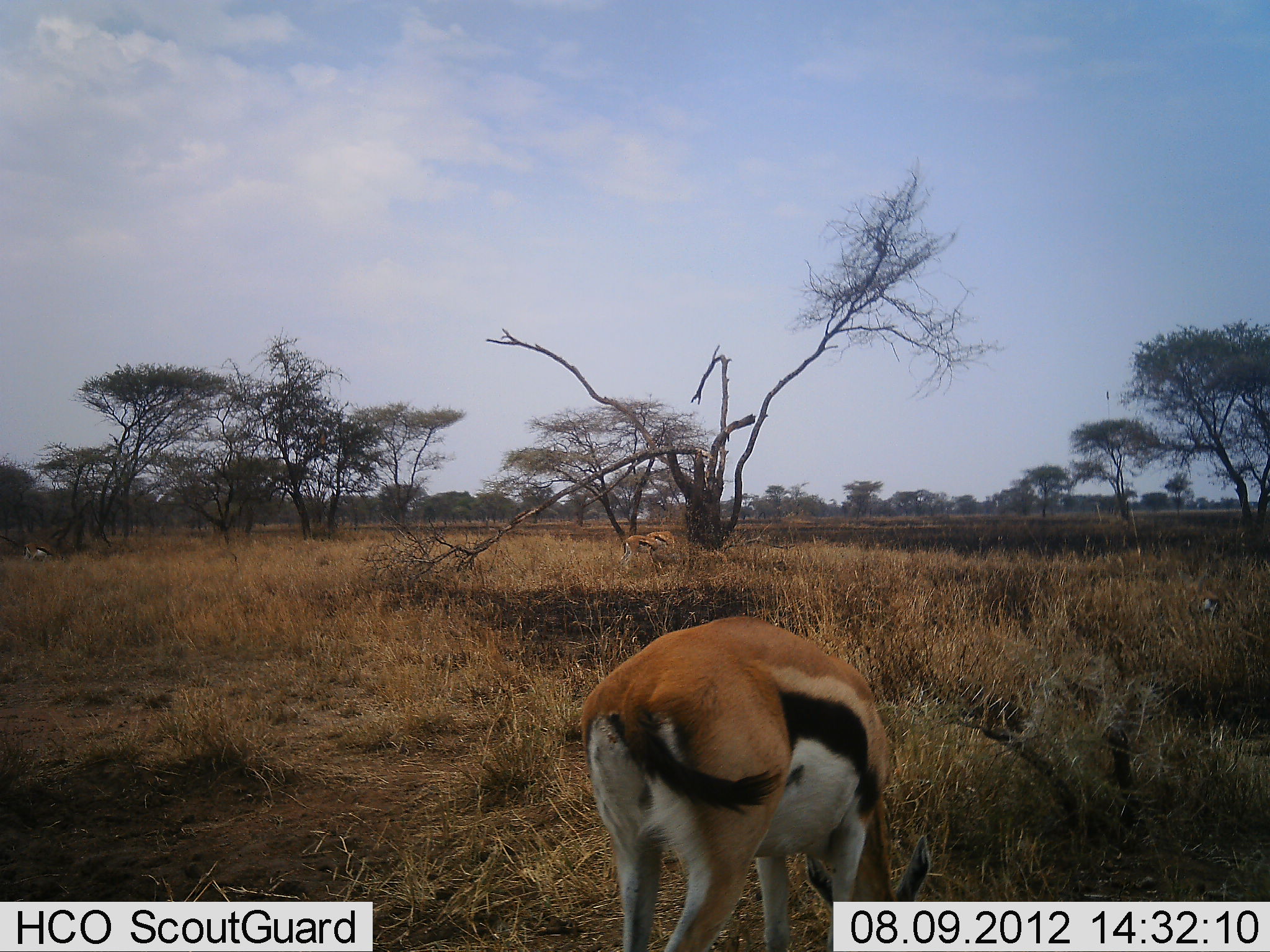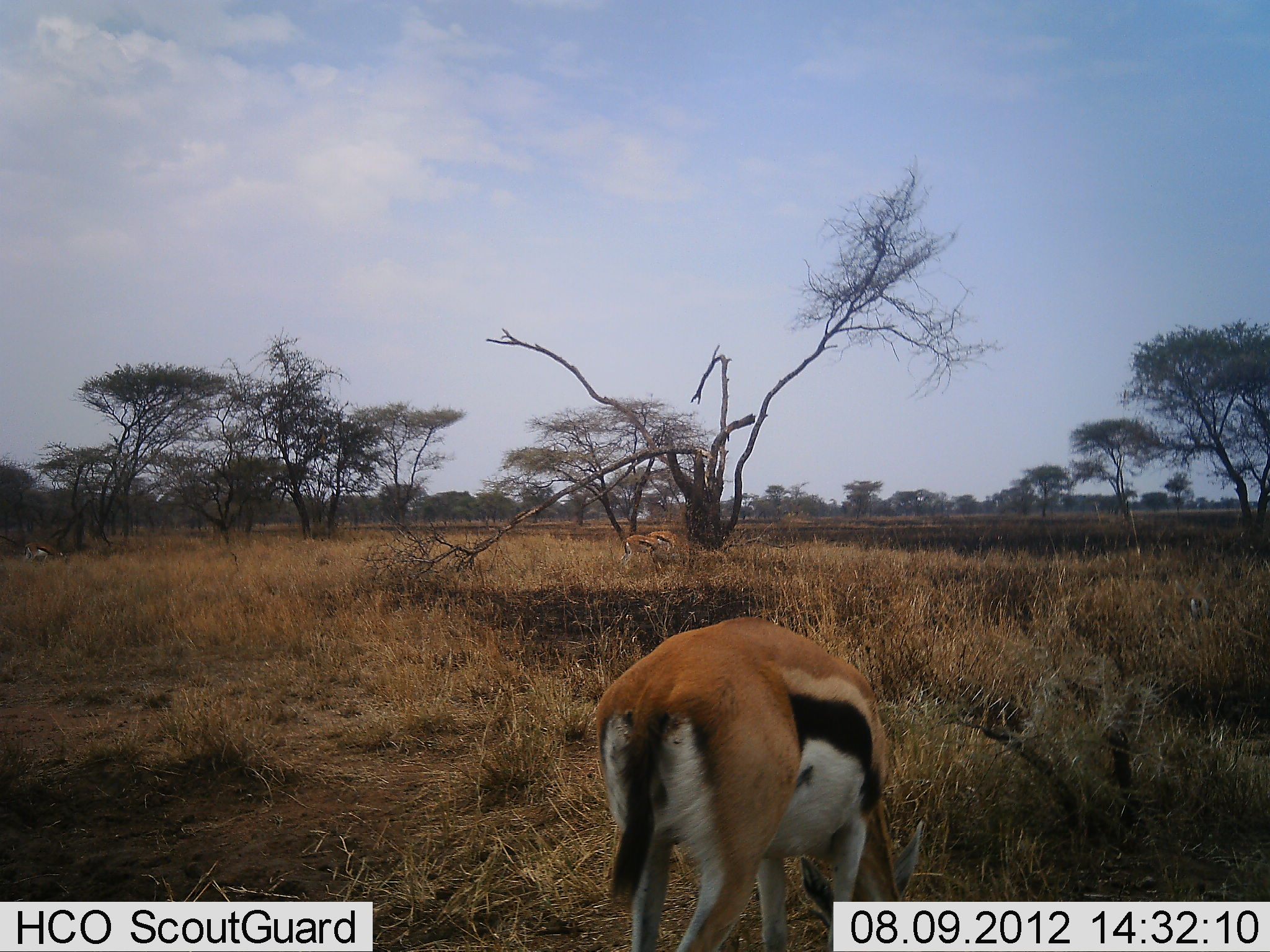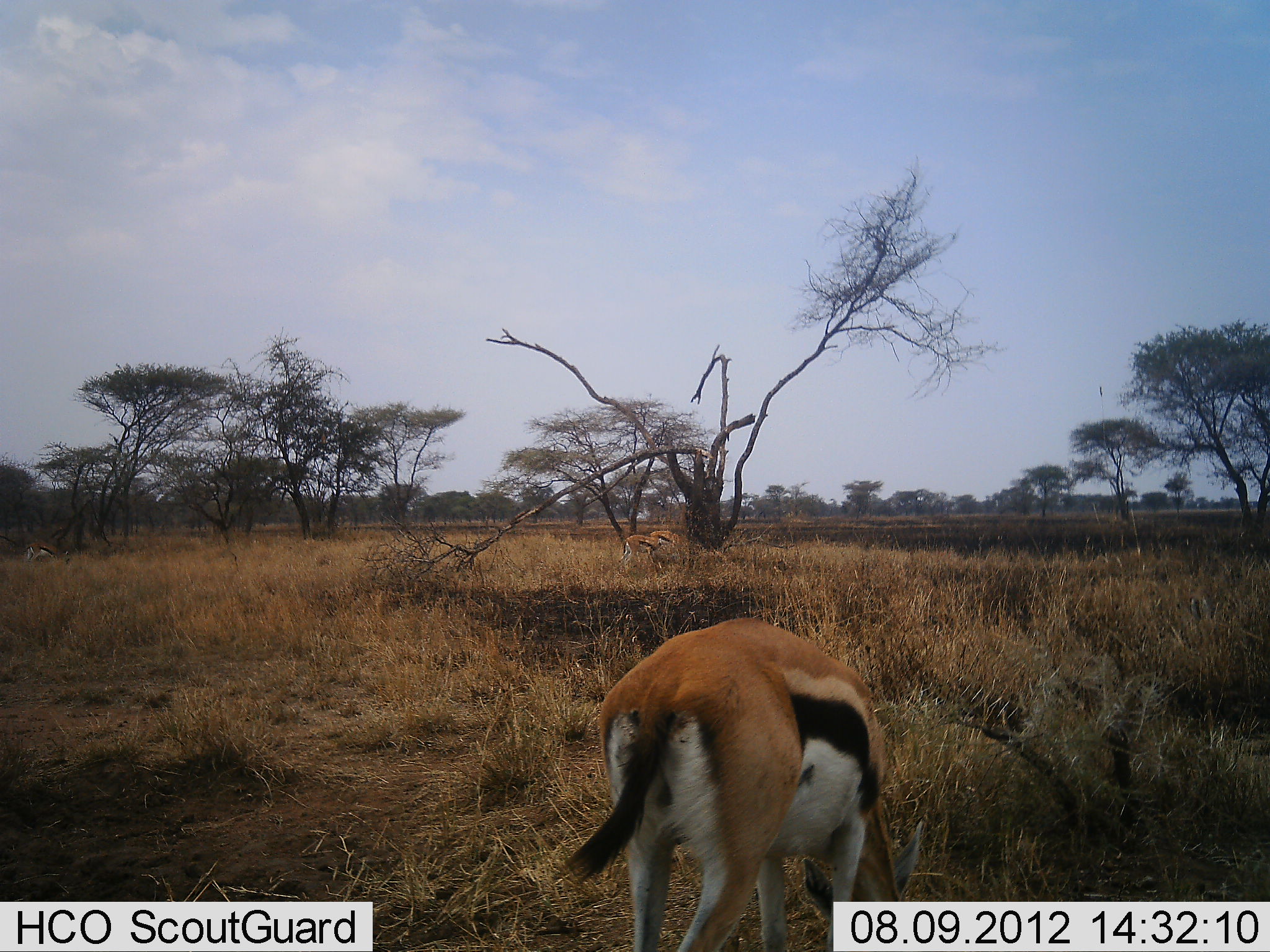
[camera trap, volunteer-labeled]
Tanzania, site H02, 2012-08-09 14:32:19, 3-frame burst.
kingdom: Animalia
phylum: Chordata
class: Mammalia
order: Artiodactyla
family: Bovidae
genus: Eudorcas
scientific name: Eudorcas thomsonii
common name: thomson's gazelle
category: gazellethomsons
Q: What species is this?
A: Gazellethomsons (thomson's gazelle) (Eudorcas thomsonii).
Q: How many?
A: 4.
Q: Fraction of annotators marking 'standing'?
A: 30%.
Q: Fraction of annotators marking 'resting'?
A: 0%.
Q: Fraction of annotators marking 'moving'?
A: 0%.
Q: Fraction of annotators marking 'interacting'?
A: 0%.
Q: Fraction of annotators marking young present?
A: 0%.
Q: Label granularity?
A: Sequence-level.